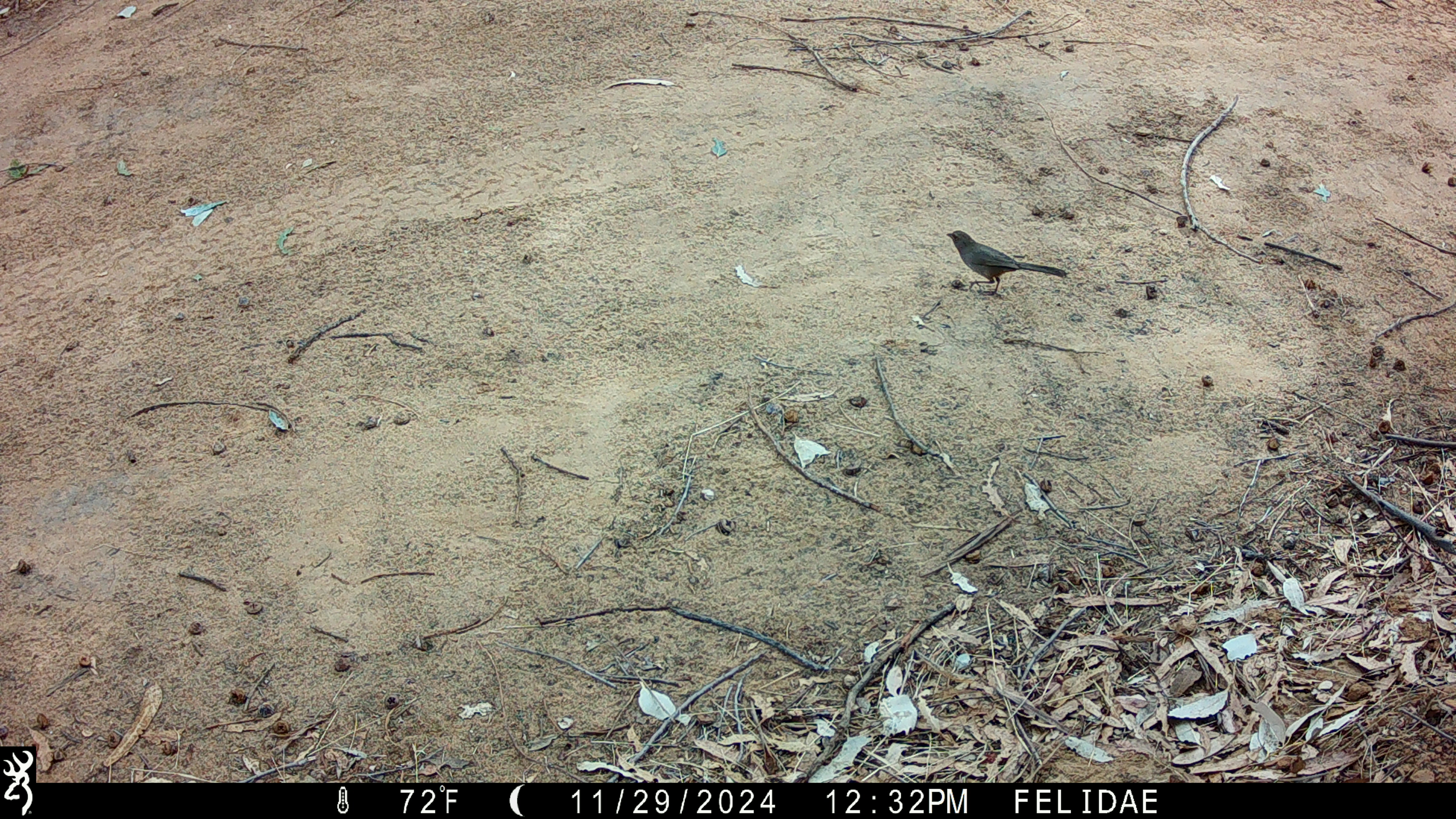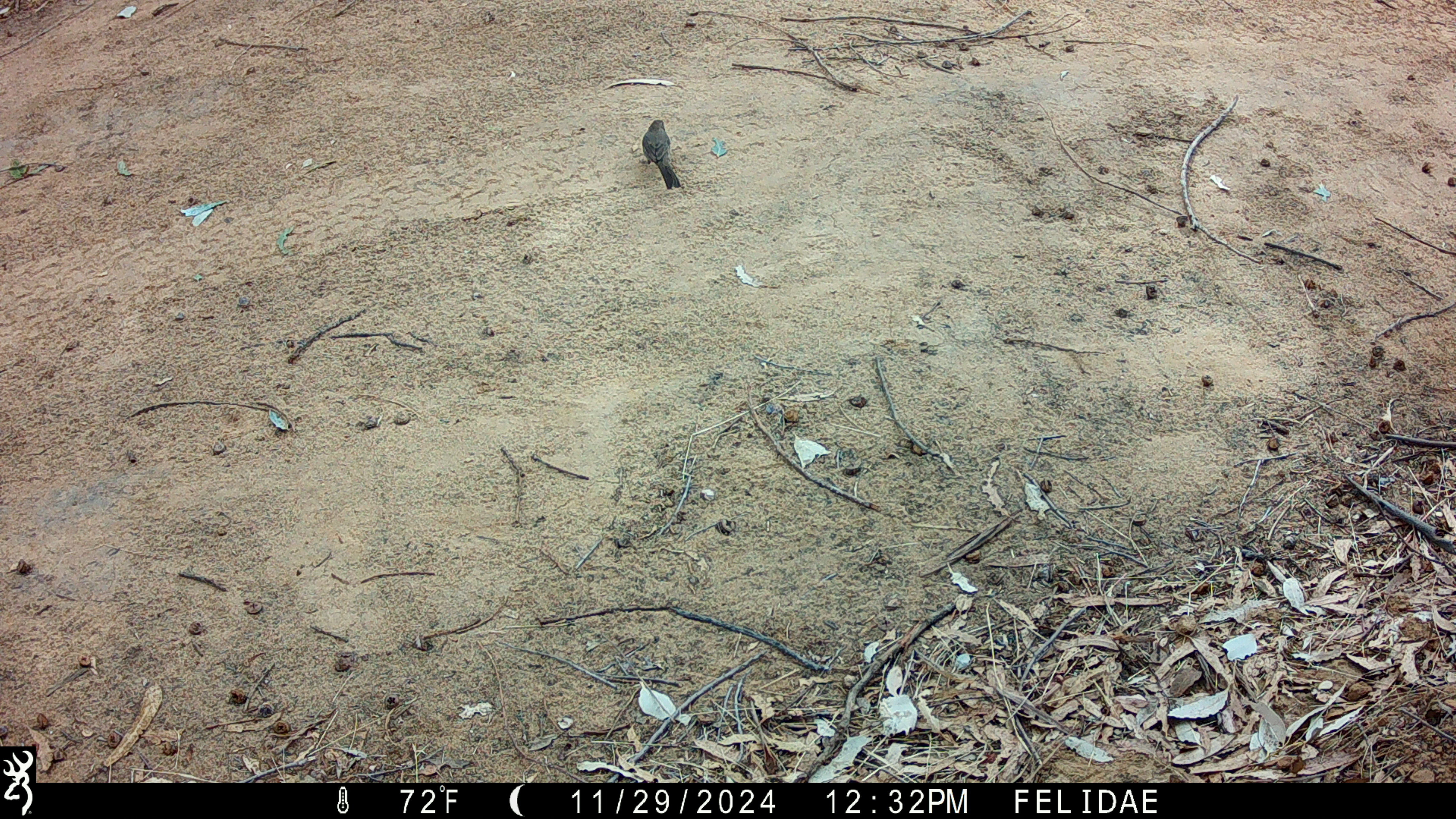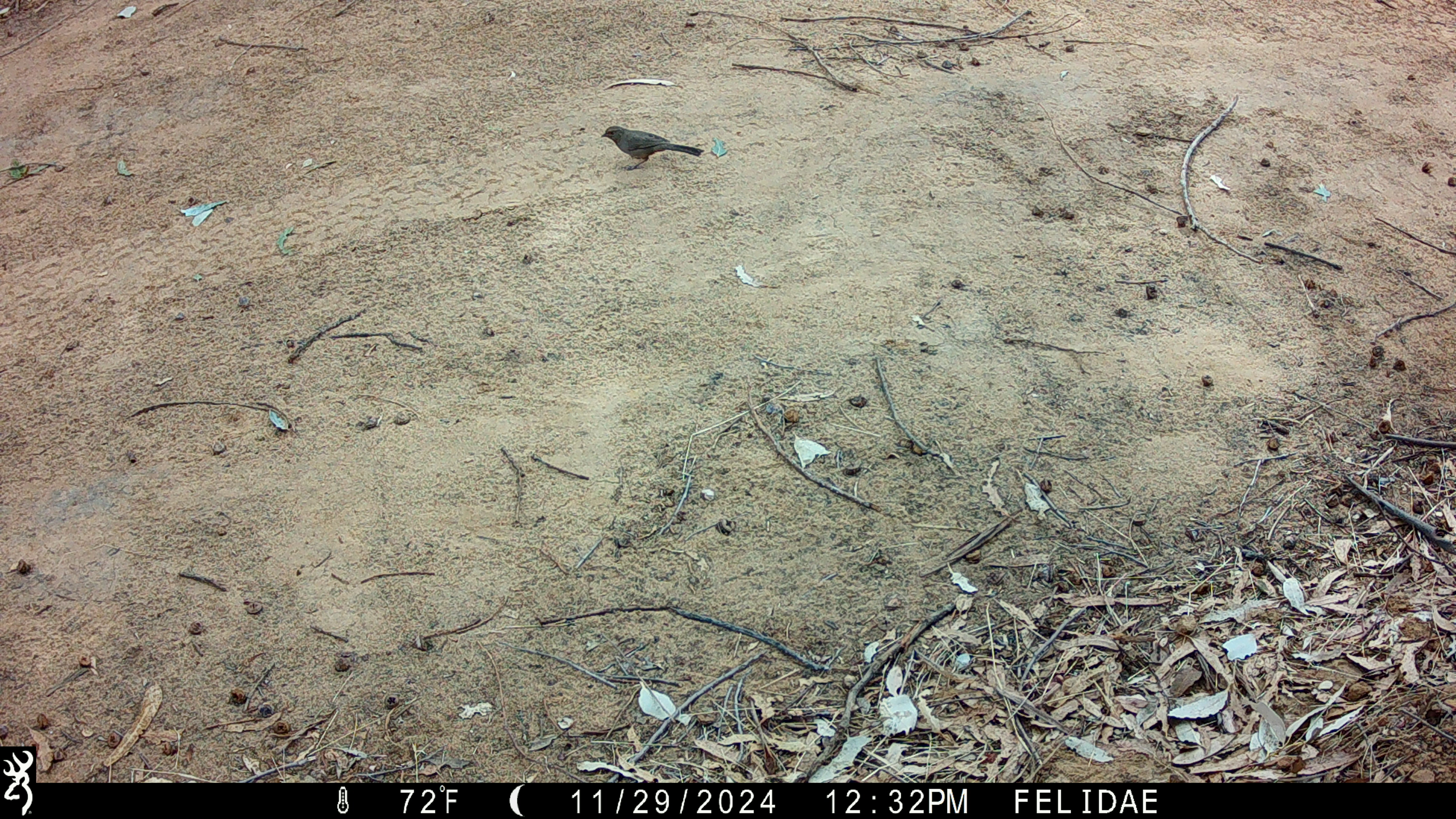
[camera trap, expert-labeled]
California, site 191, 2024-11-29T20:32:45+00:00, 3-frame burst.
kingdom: Animalia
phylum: Chordata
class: Aves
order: Passeriformes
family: Passerellidae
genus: Melozone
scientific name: Melozone crissalis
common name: california towhee